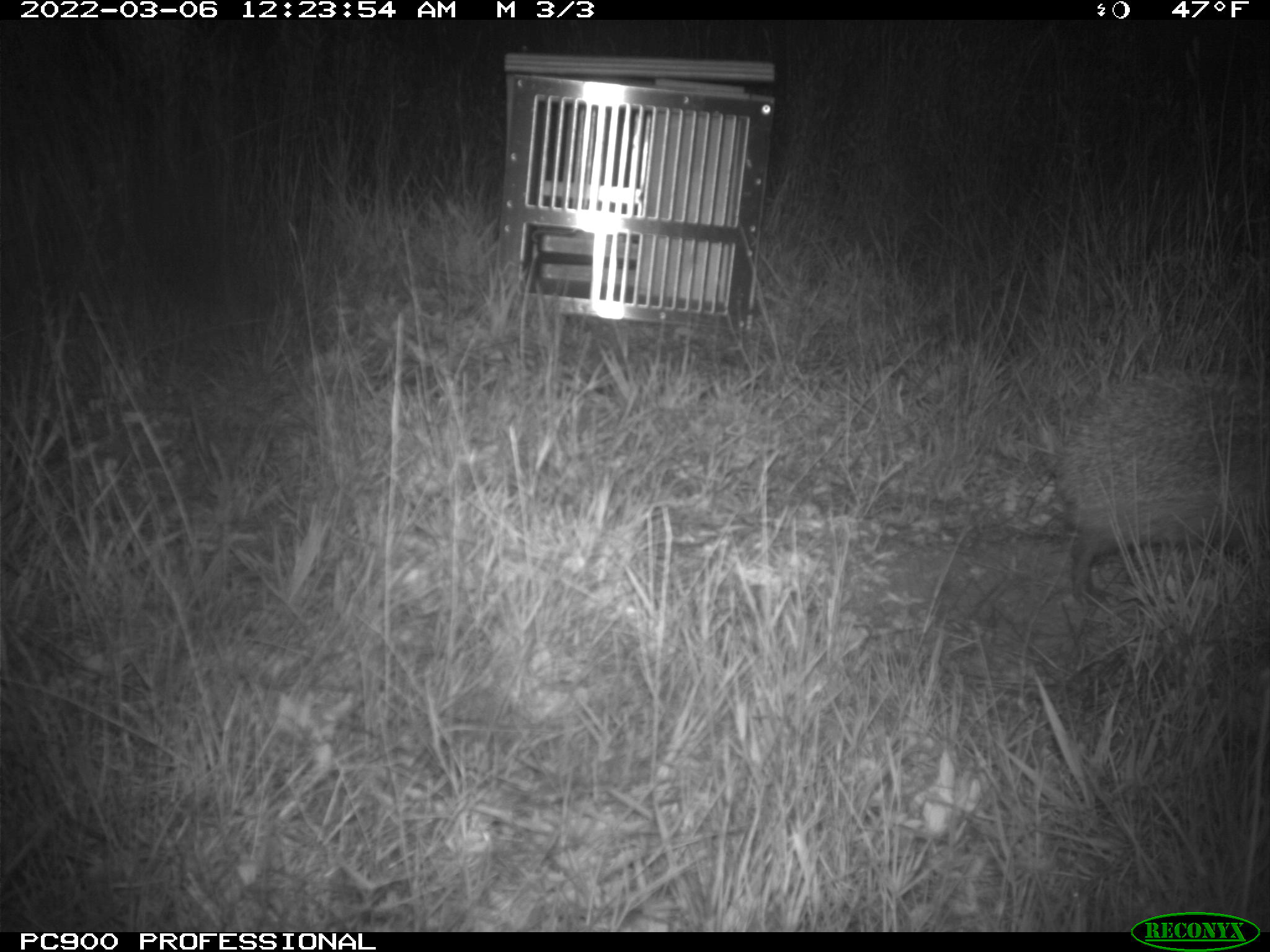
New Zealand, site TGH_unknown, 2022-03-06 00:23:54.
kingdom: Animalia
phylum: Chordata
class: Mammalia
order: Eulipotyphla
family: Erinaceidae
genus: Erinaceus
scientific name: Erinaceus europaeus europaeus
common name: european hedgehog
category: hedgehog